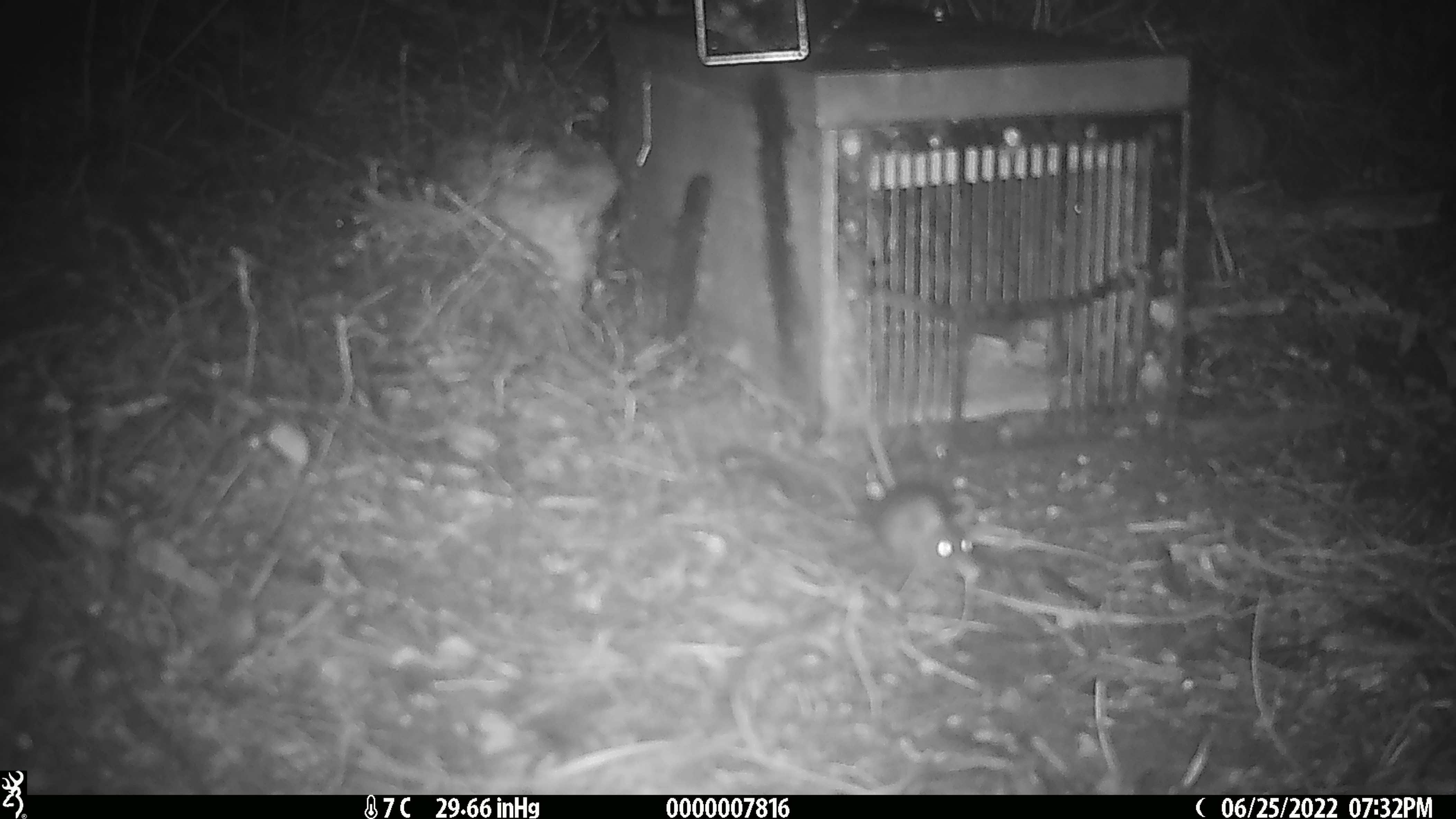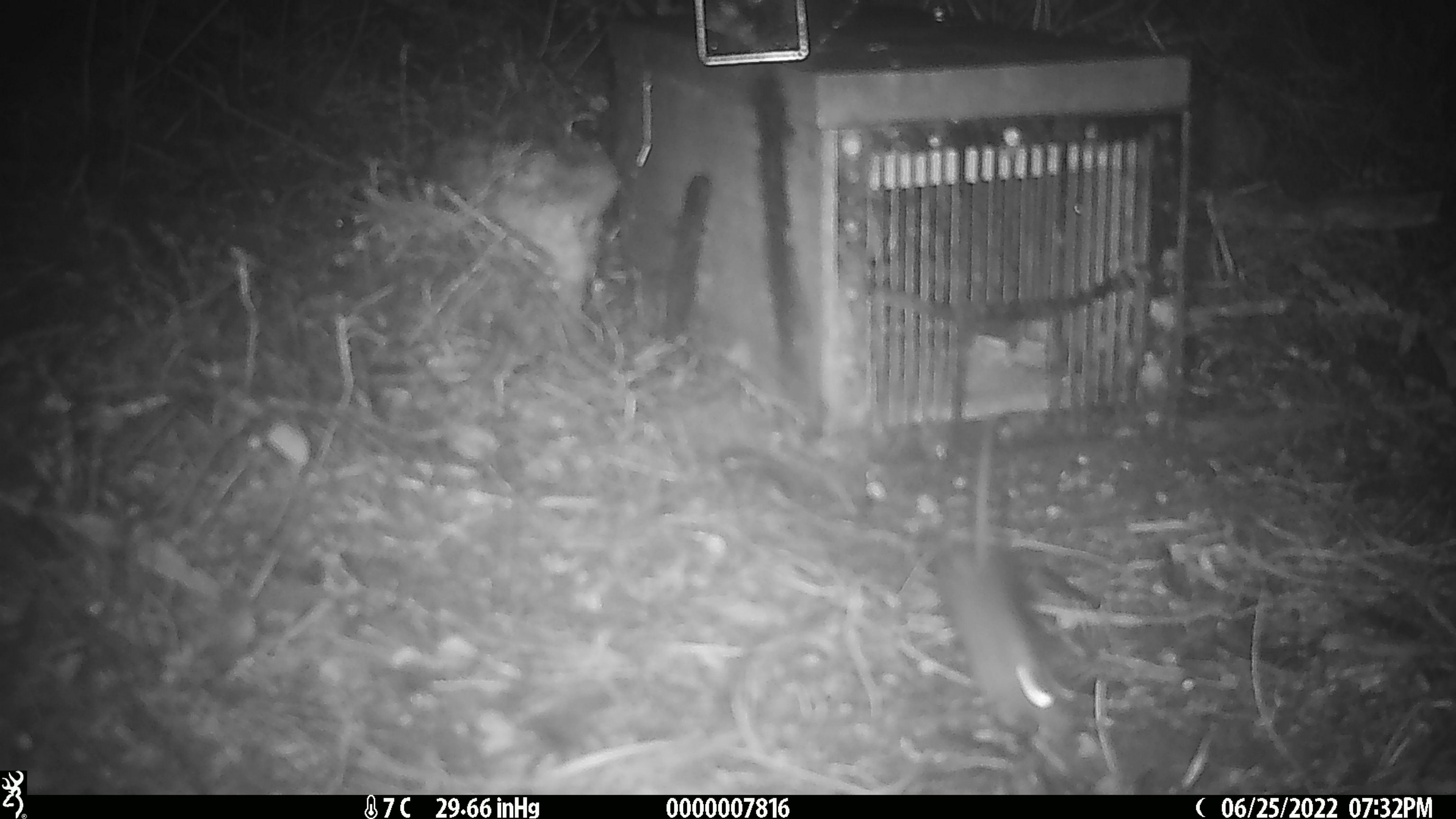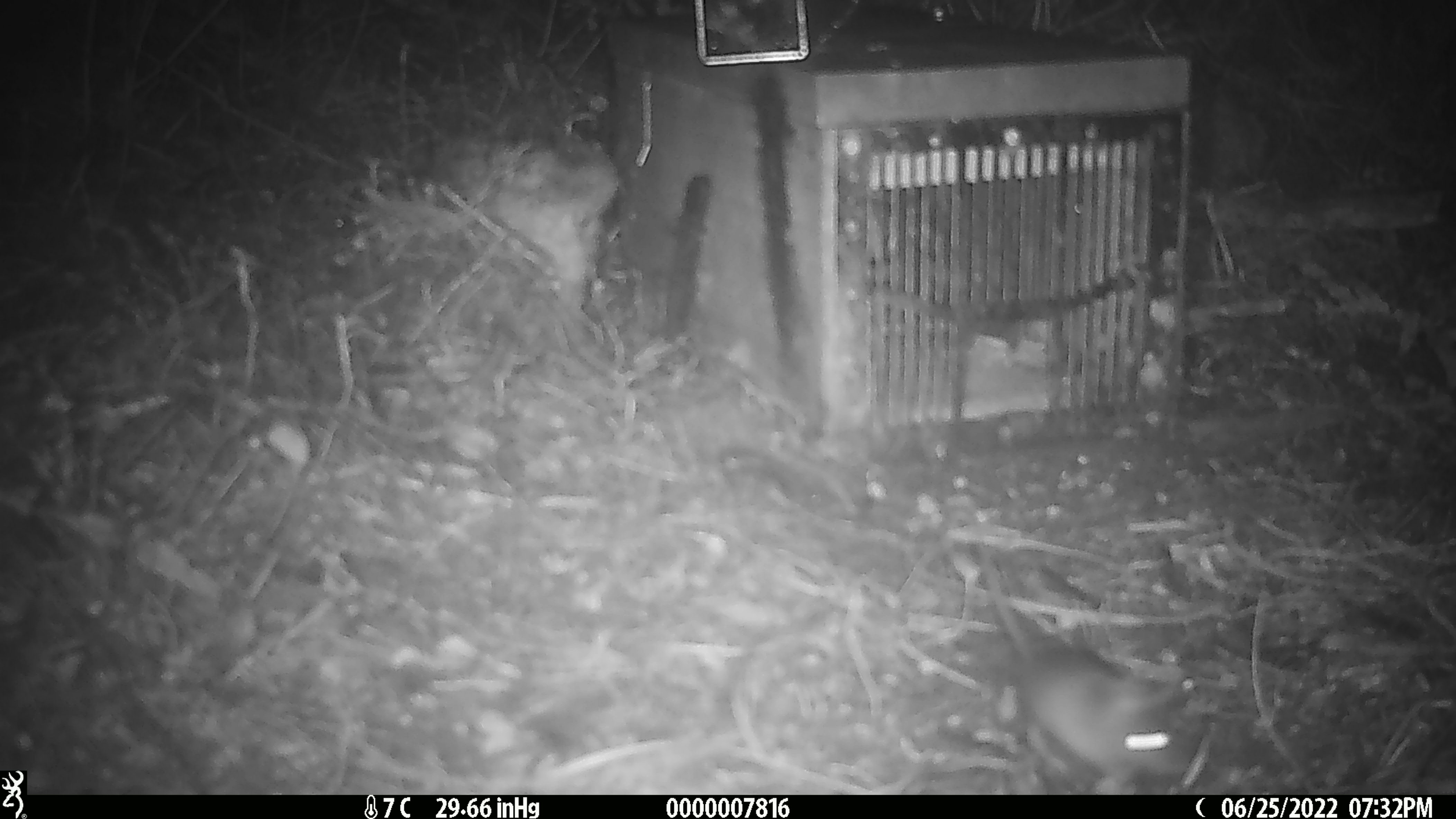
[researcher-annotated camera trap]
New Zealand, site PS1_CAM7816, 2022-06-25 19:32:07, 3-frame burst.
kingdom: Animalia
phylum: Chordata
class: Mammalia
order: Rodentia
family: Muridae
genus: Mus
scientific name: Mus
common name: mouse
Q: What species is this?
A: Mouse (Mus).